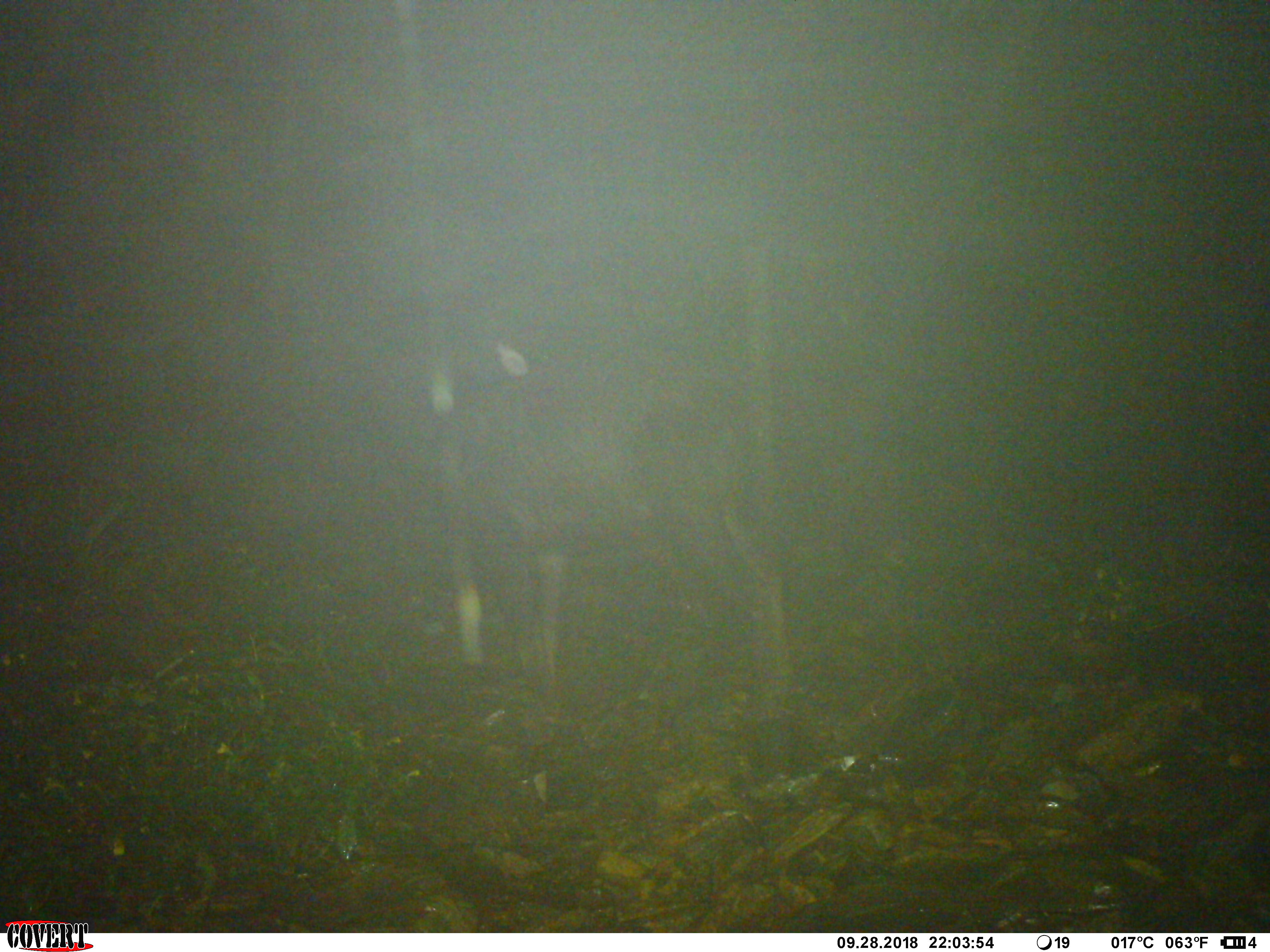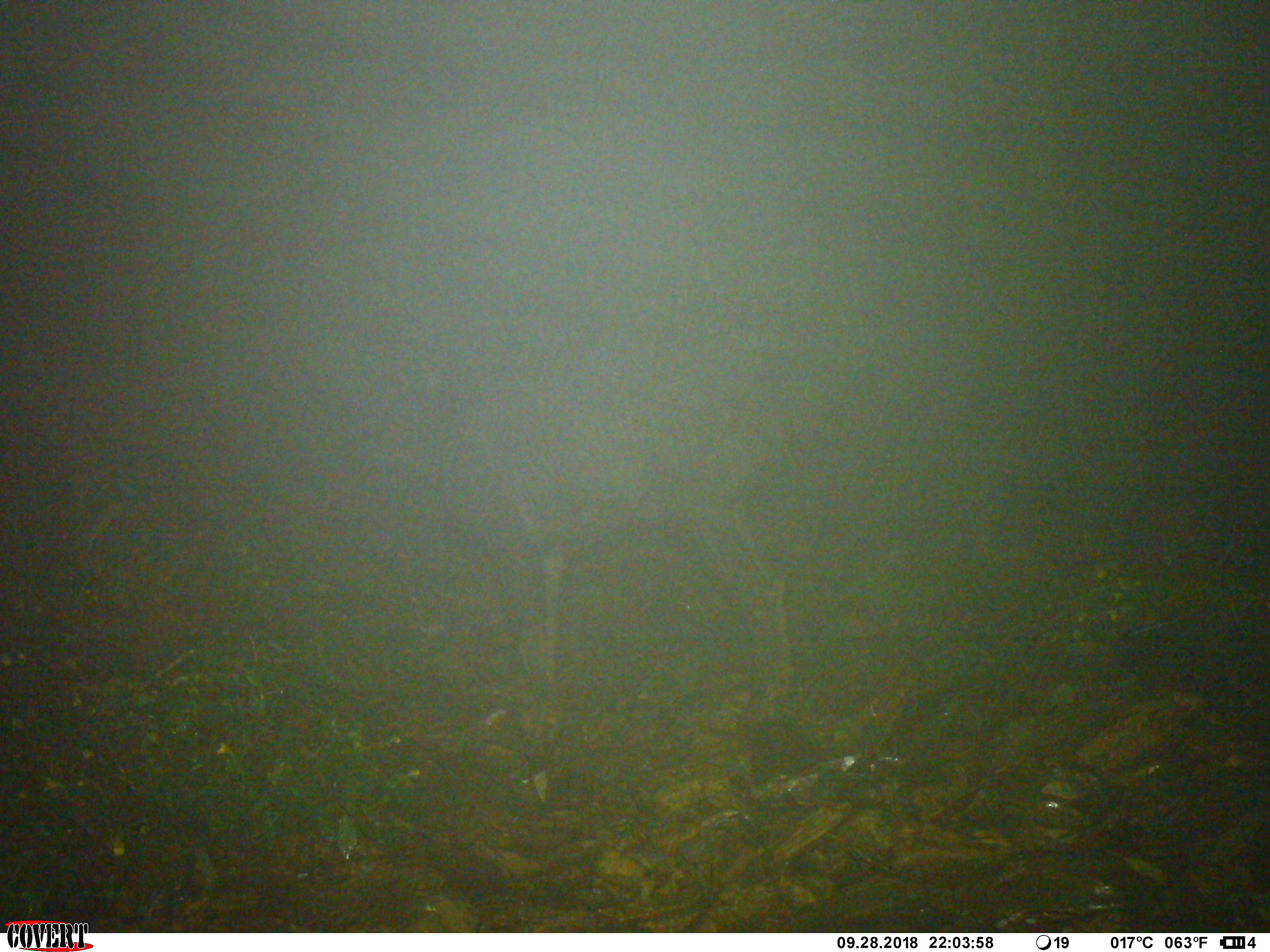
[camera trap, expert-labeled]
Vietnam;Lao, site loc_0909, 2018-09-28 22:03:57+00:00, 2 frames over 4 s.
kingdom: Animalia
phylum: Chordata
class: Mammalia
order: Artiodactyla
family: Bovidae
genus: Capricornis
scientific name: Capricornis sumatraensis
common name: chinese serow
Chinese serow (Capricornis sumatraensis). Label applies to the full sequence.